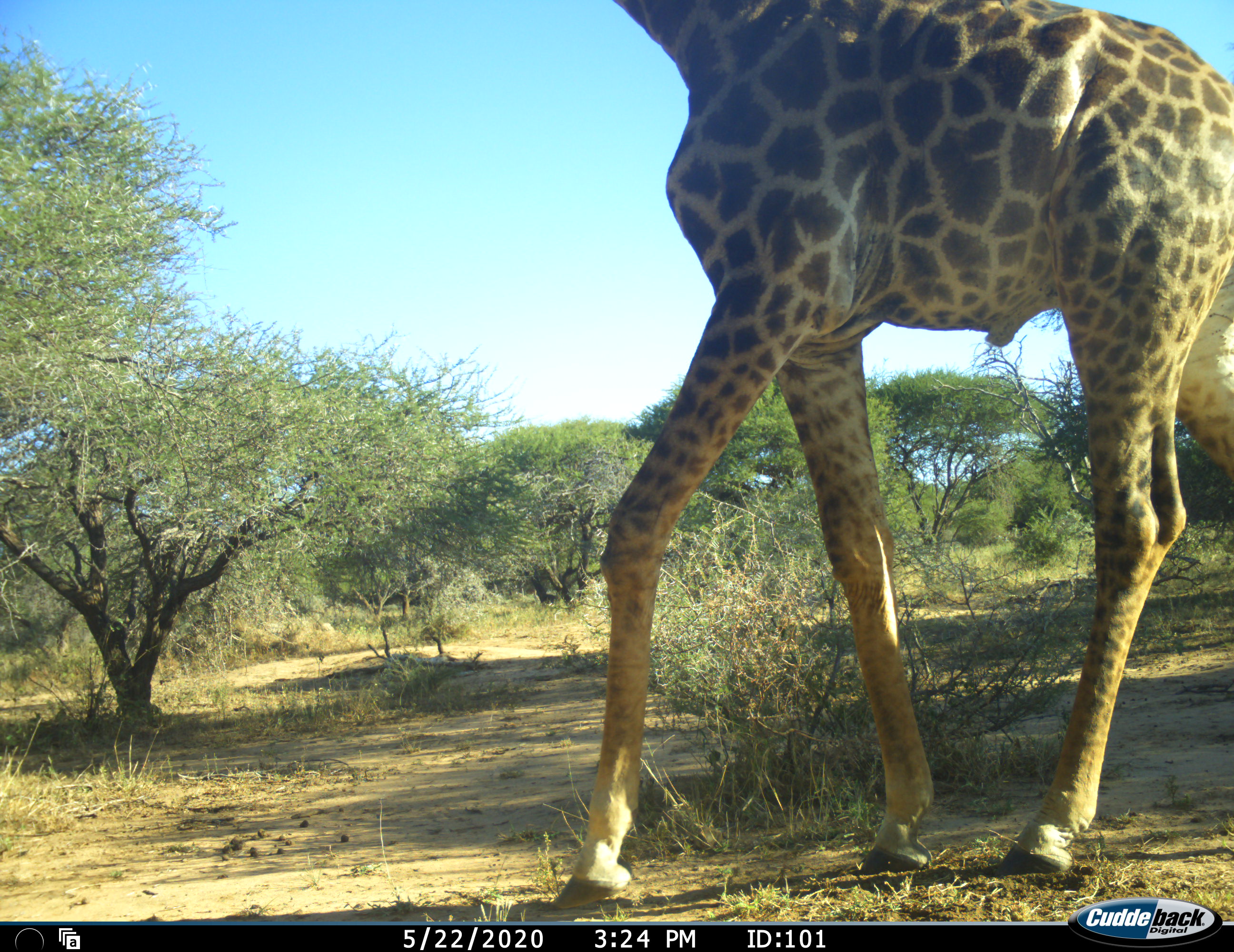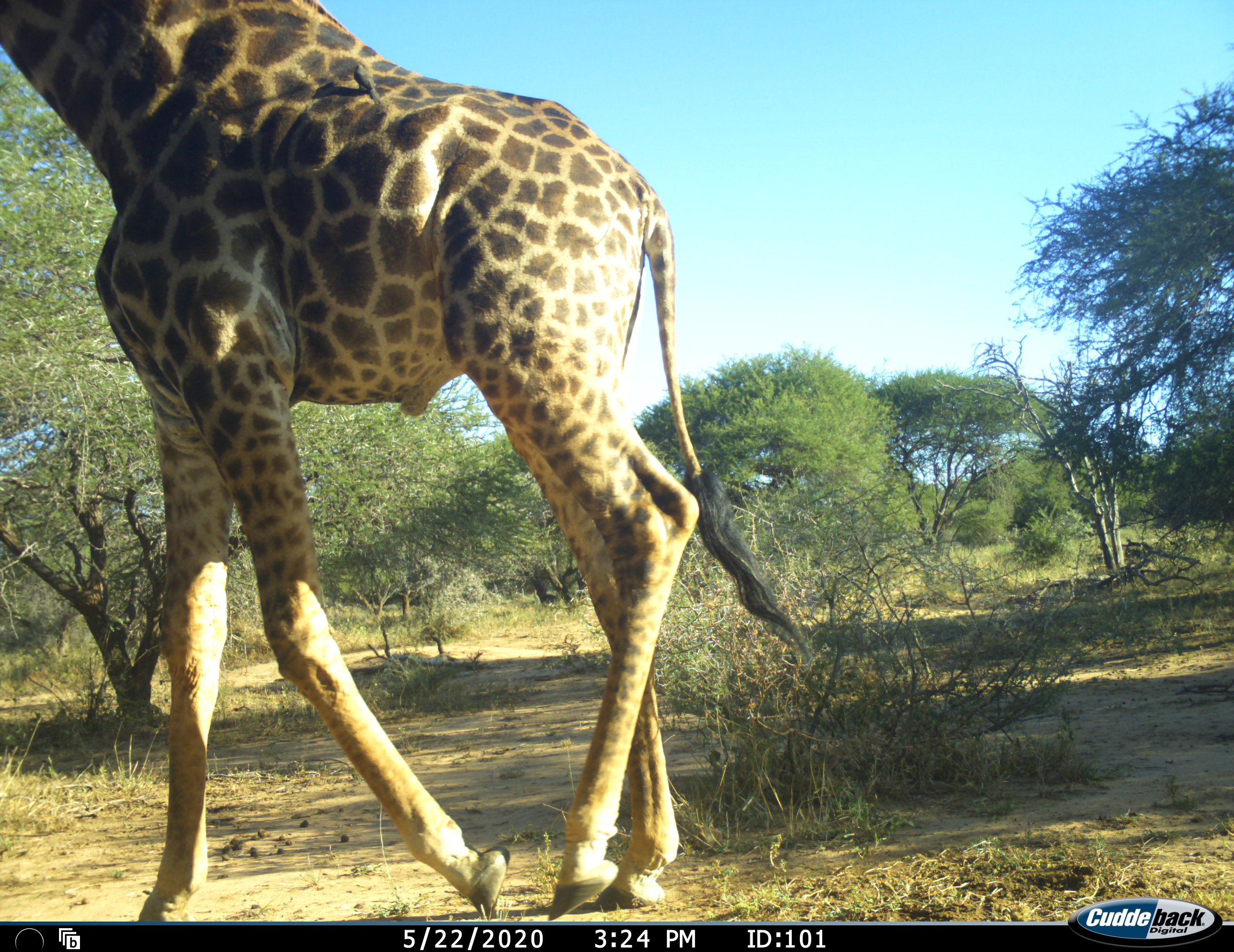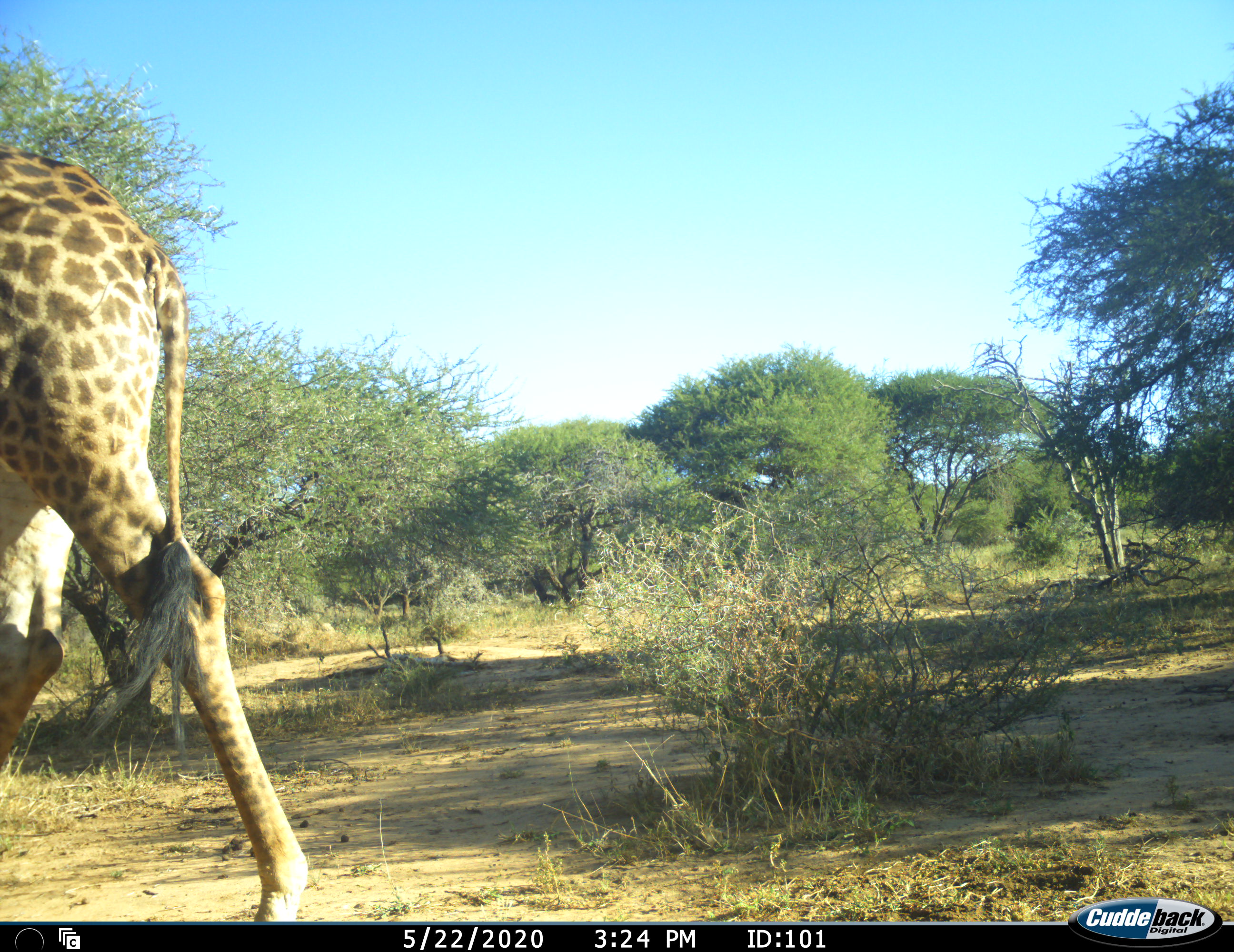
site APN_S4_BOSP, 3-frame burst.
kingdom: Animalia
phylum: Chordata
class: Mammalia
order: Artiodactyla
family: Giraffidae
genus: Giraffa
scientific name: Giraffa camelopardalis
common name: giraffe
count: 1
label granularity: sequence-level